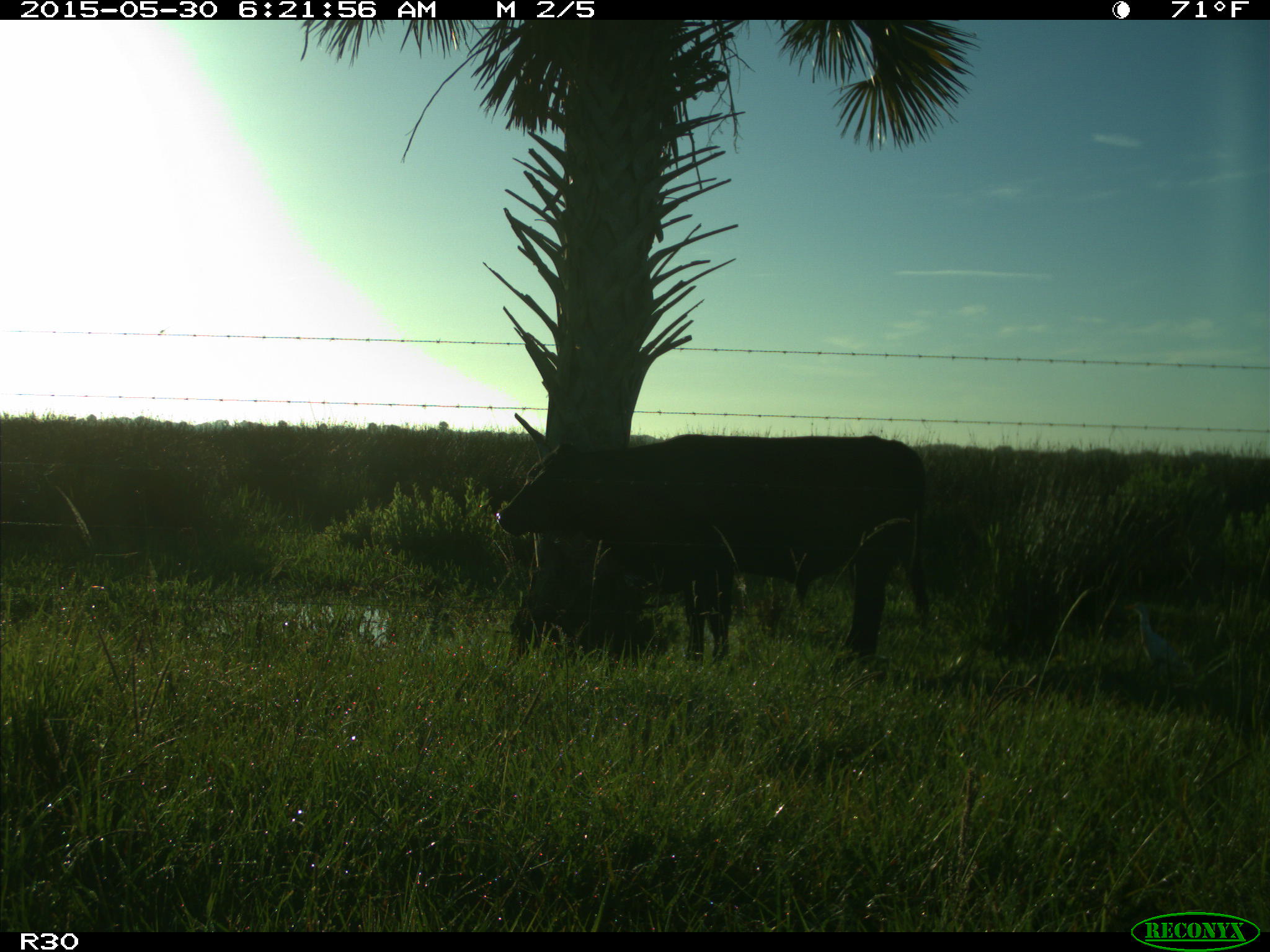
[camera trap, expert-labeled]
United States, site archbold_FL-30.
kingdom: Animalia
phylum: Chordata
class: Mammalia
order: Artiodactyla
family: Bovidae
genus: Bos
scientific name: Bos taurus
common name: domestic cow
Bos taurus (domestic cow).